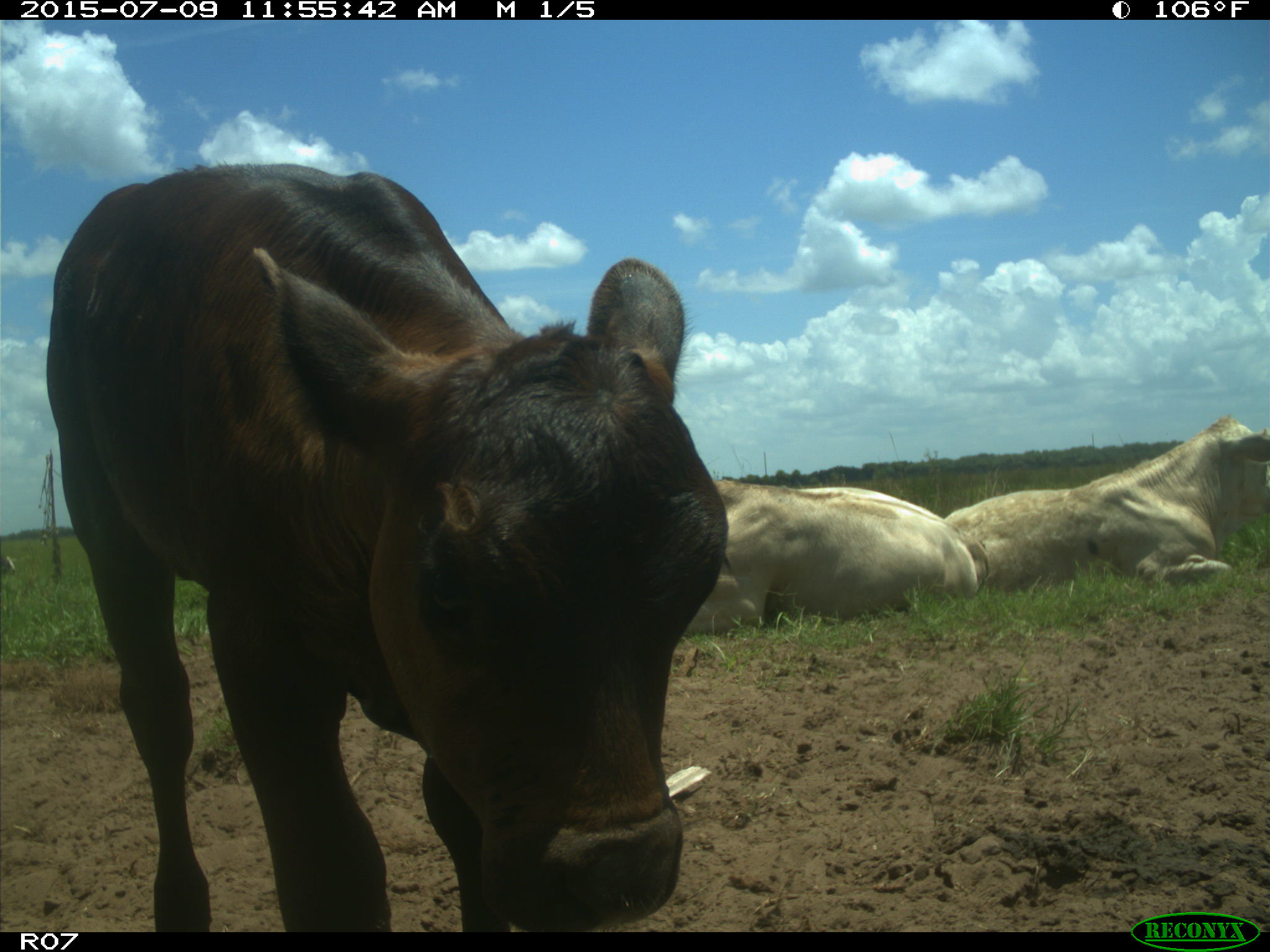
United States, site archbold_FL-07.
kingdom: Animalia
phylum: Chordata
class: Mammalia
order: Artiodactyla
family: Bovidae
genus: Bos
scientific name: Bos taurus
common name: domestic cow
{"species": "Bos taurus (domestic cow)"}